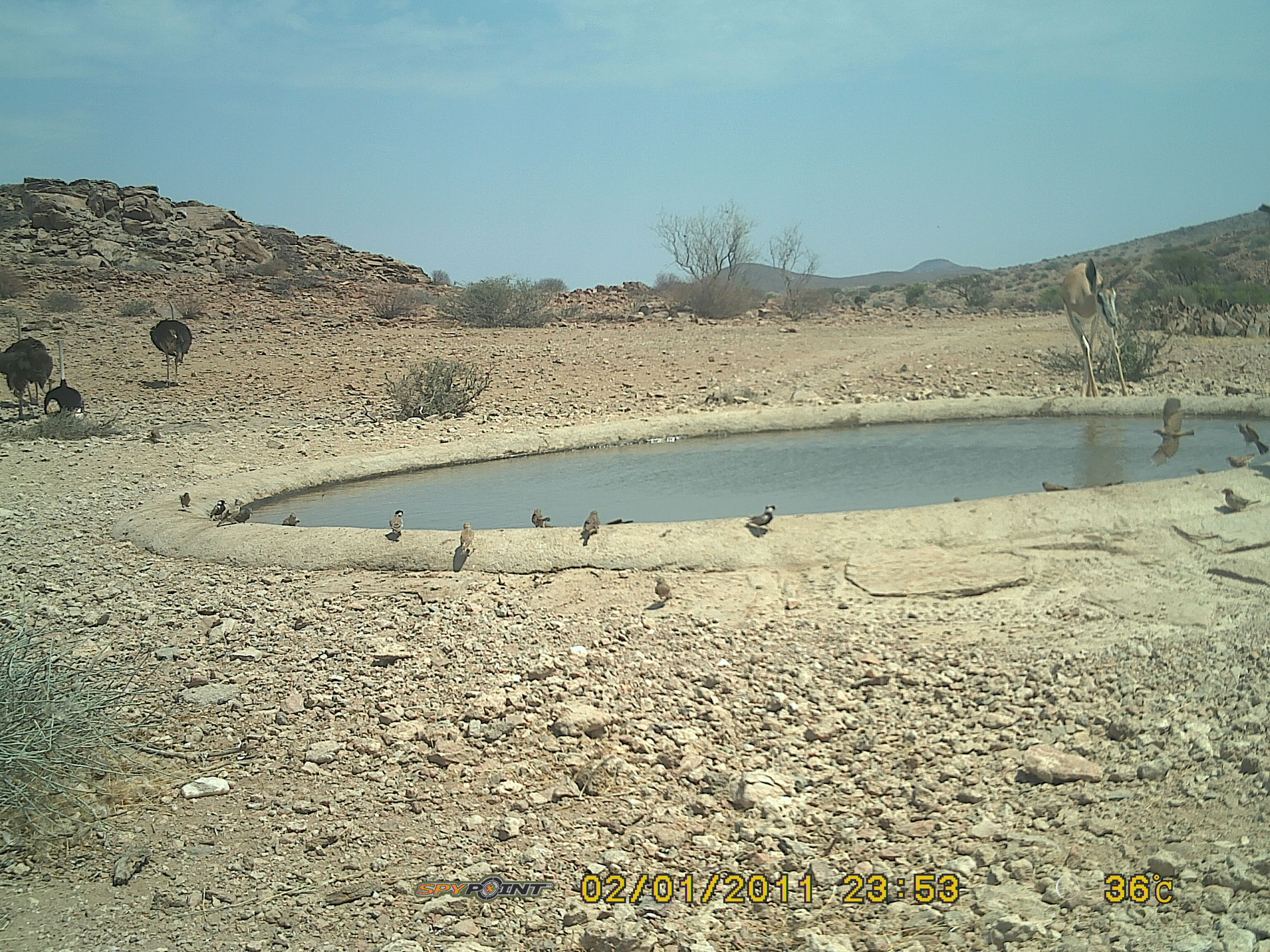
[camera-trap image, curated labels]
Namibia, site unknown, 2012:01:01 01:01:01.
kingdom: Animalia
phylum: Chordata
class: Aves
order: Struthioniformes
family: Struthionidae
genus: Struthio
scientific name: Struthio camelus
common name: common ostrich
Struthio camelus (common ostrich).